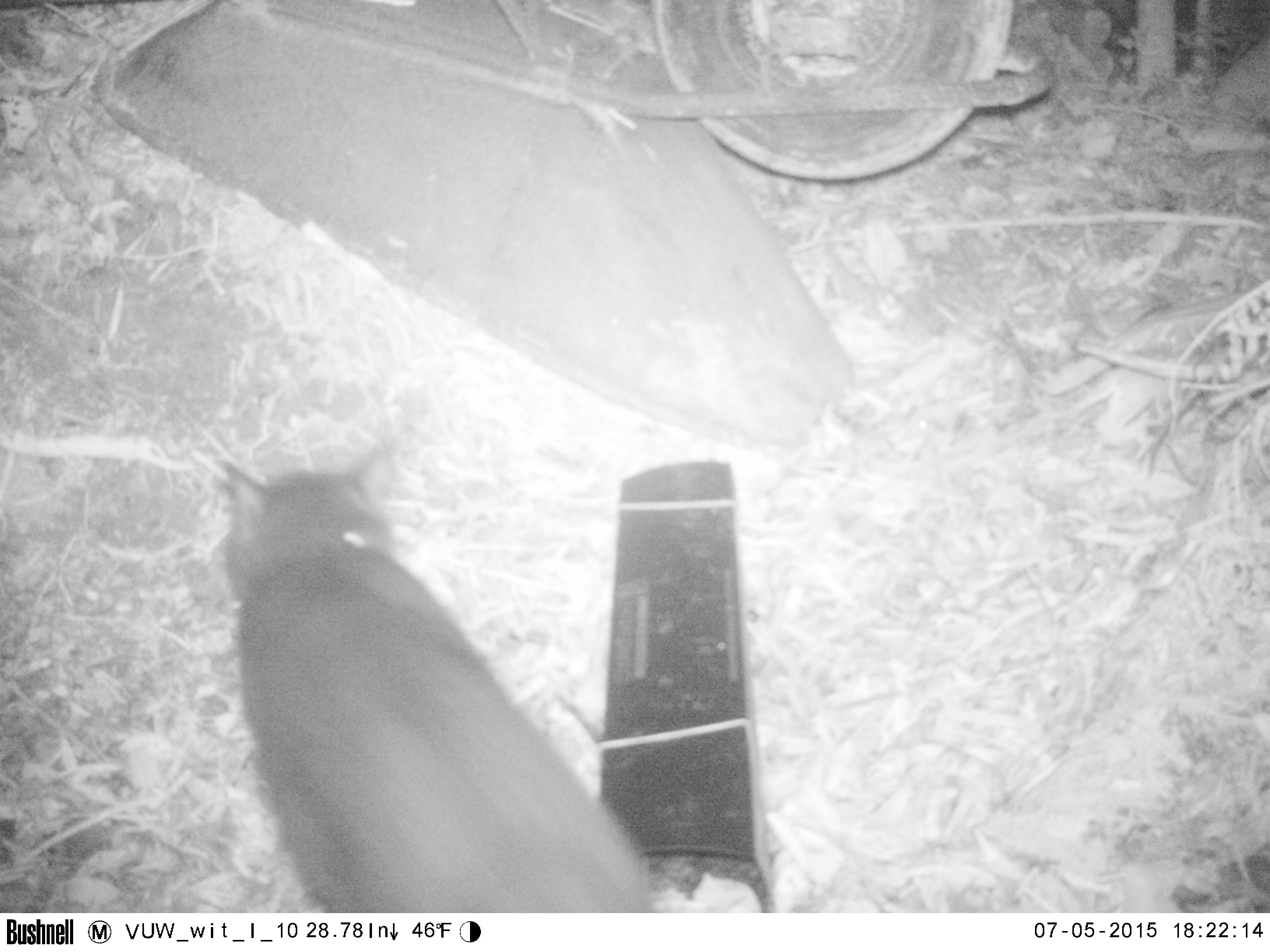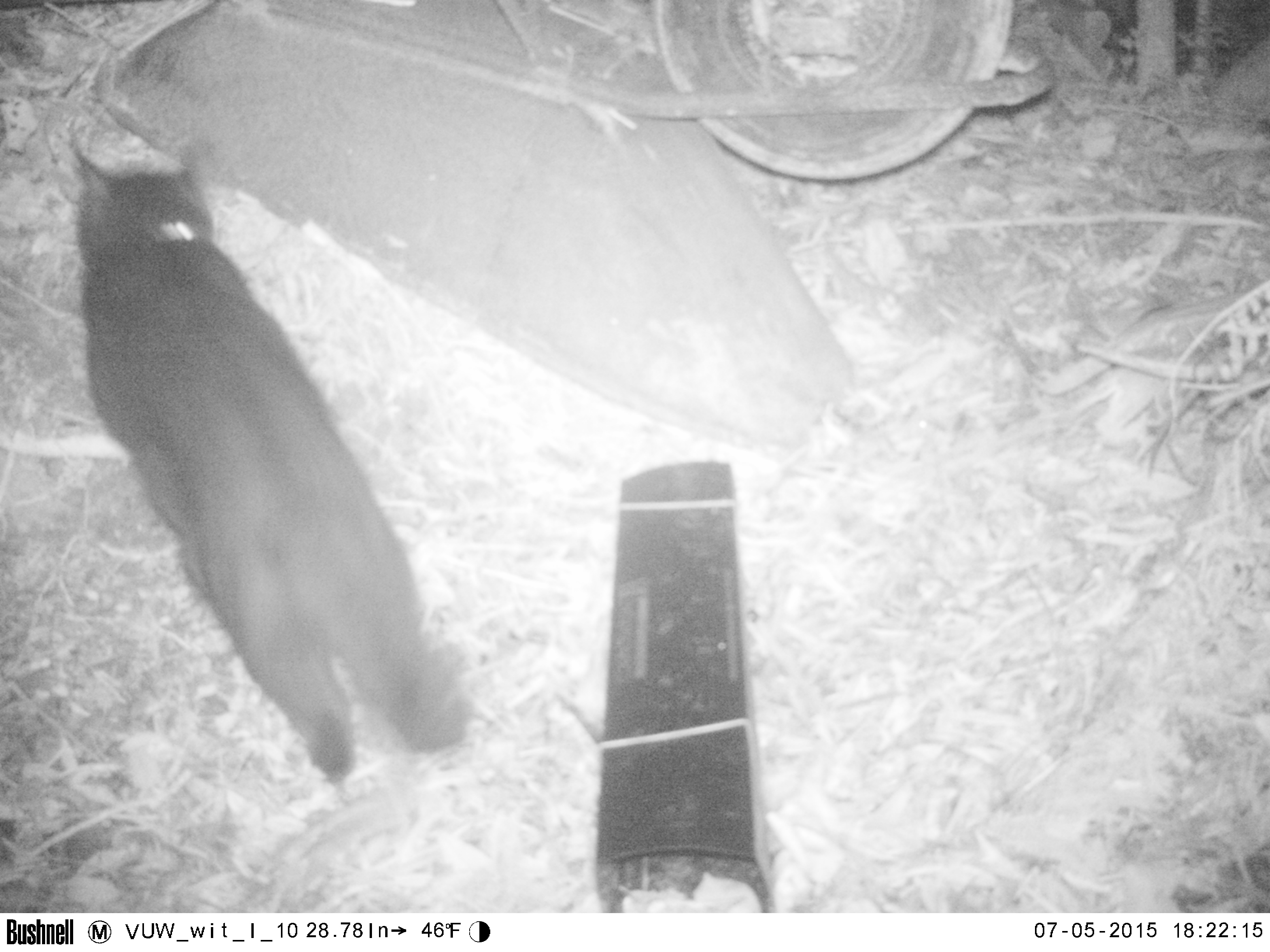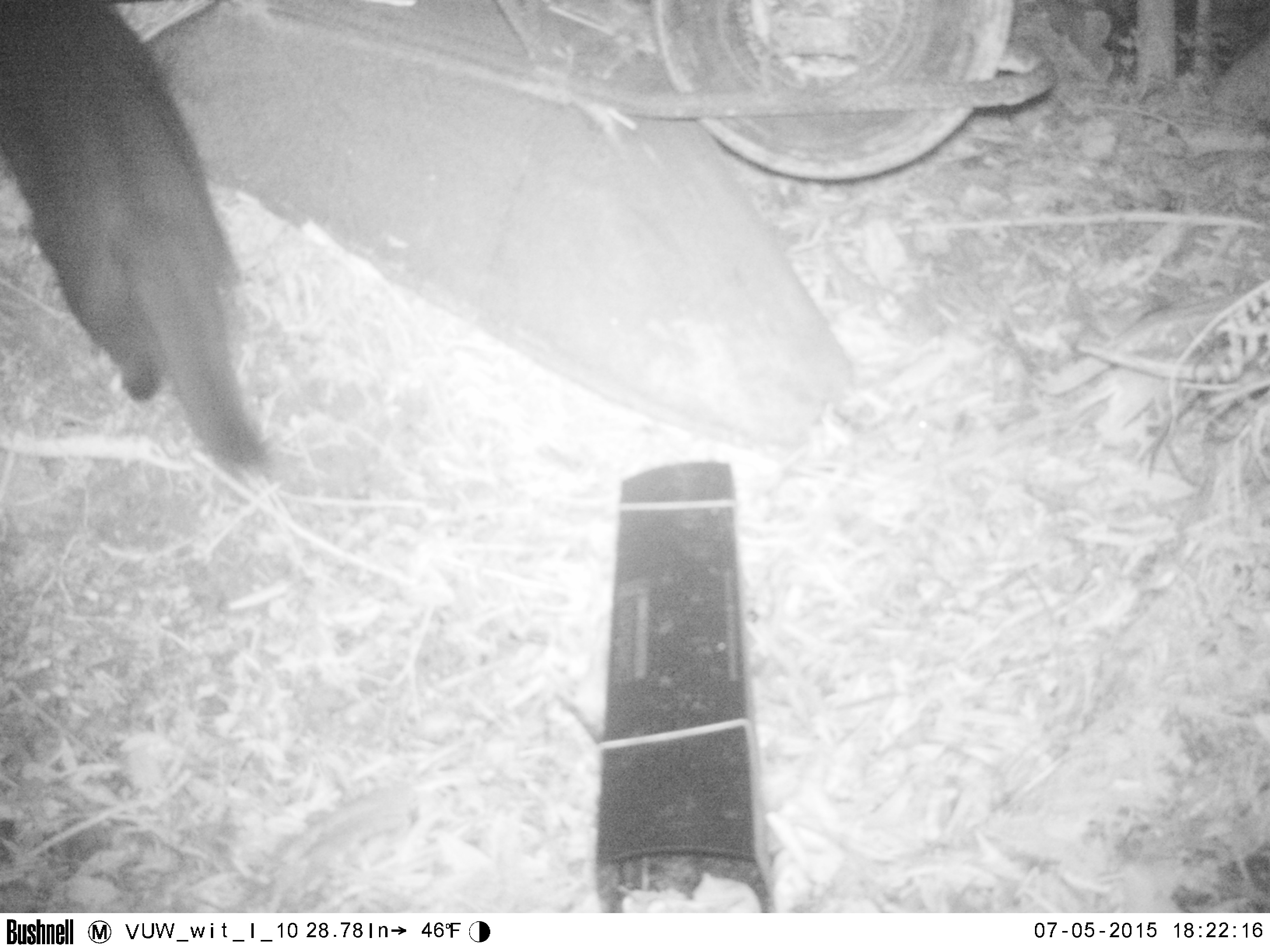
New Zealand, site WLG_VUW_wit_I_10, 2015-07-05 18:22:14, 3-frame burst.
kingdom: Animalia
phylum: Chordata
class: Mammalia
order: Carnivora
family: Felidae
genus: Felis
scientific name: Felis catus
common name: domestic cat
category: cat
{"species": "cat (domestic cat) (Felis catus)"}